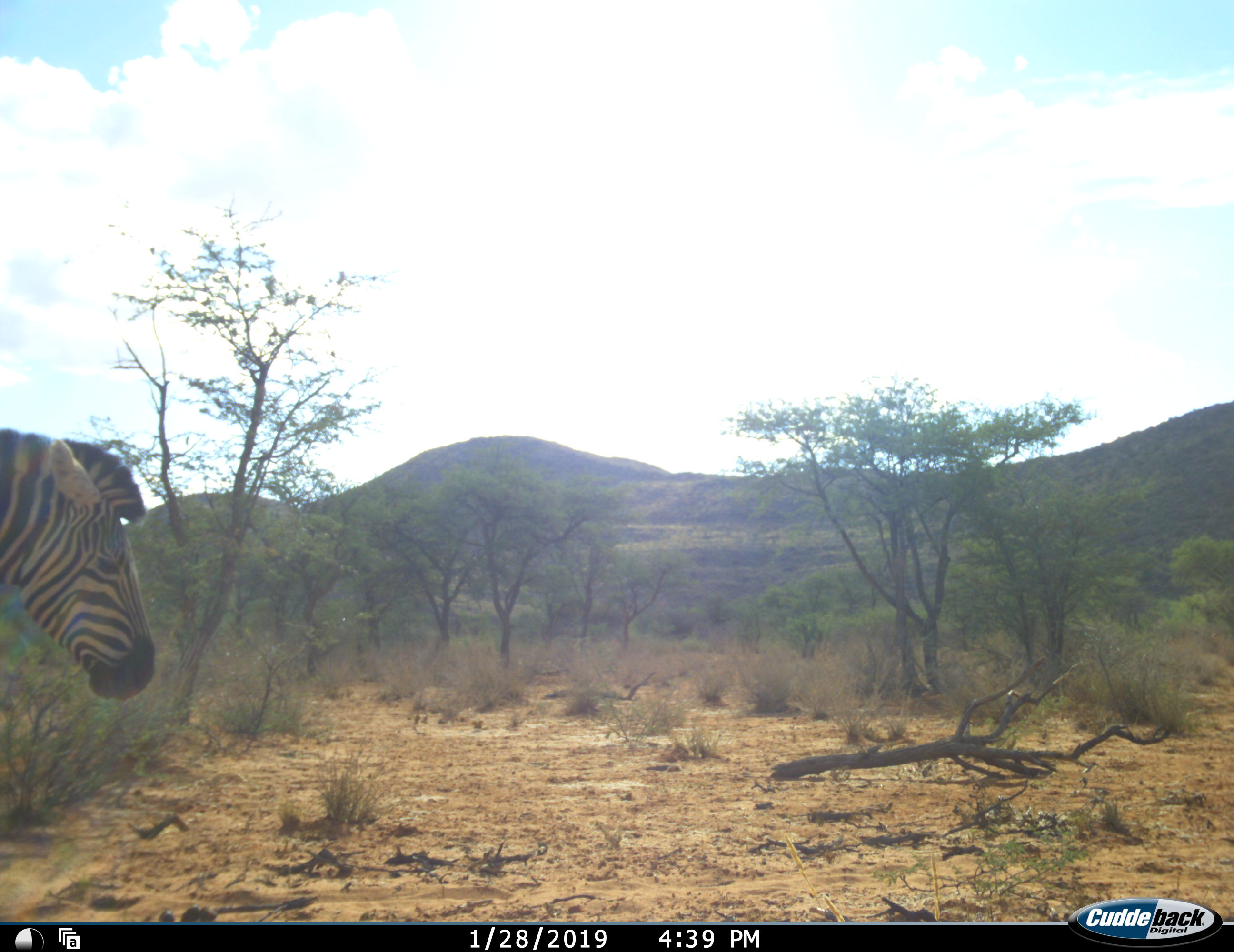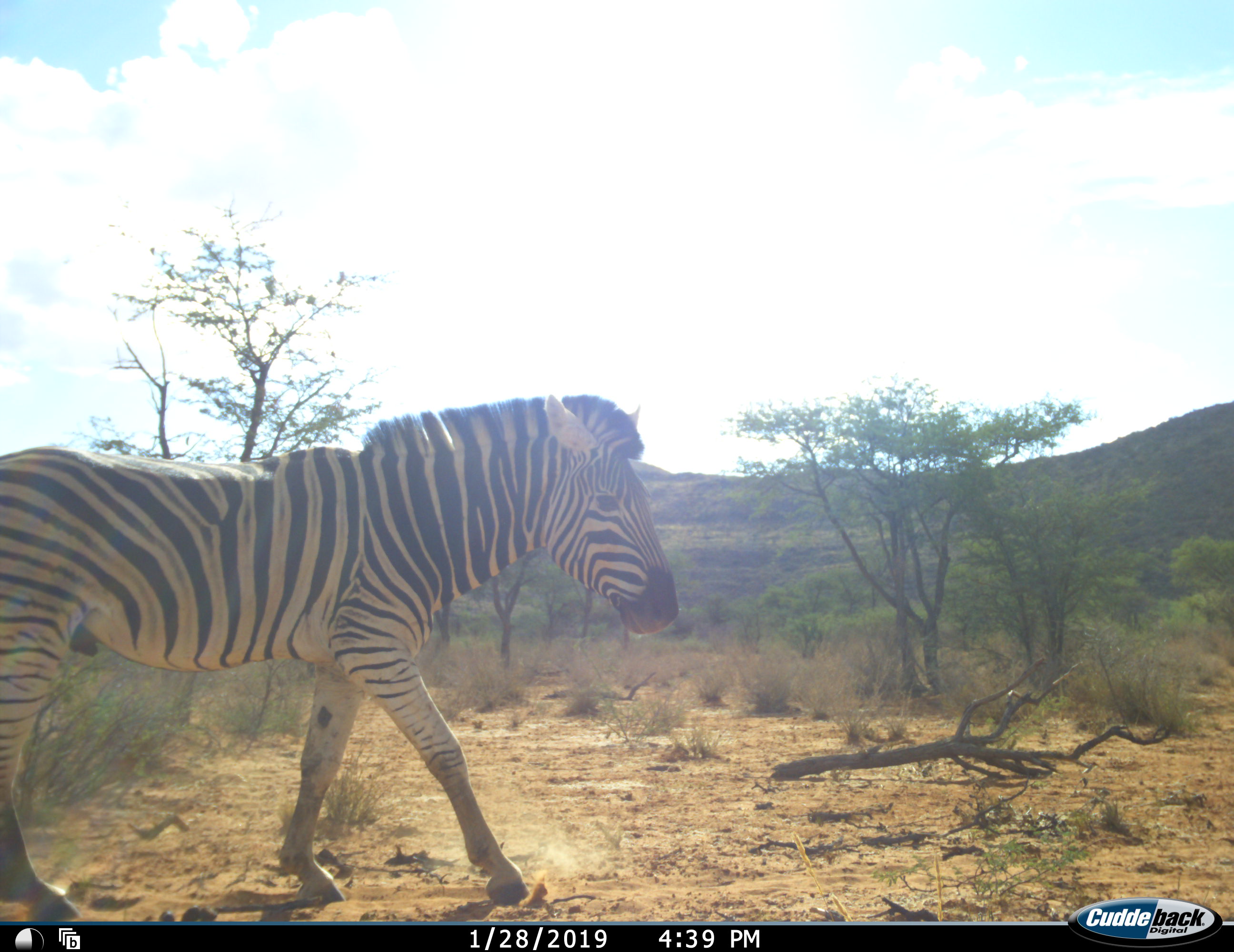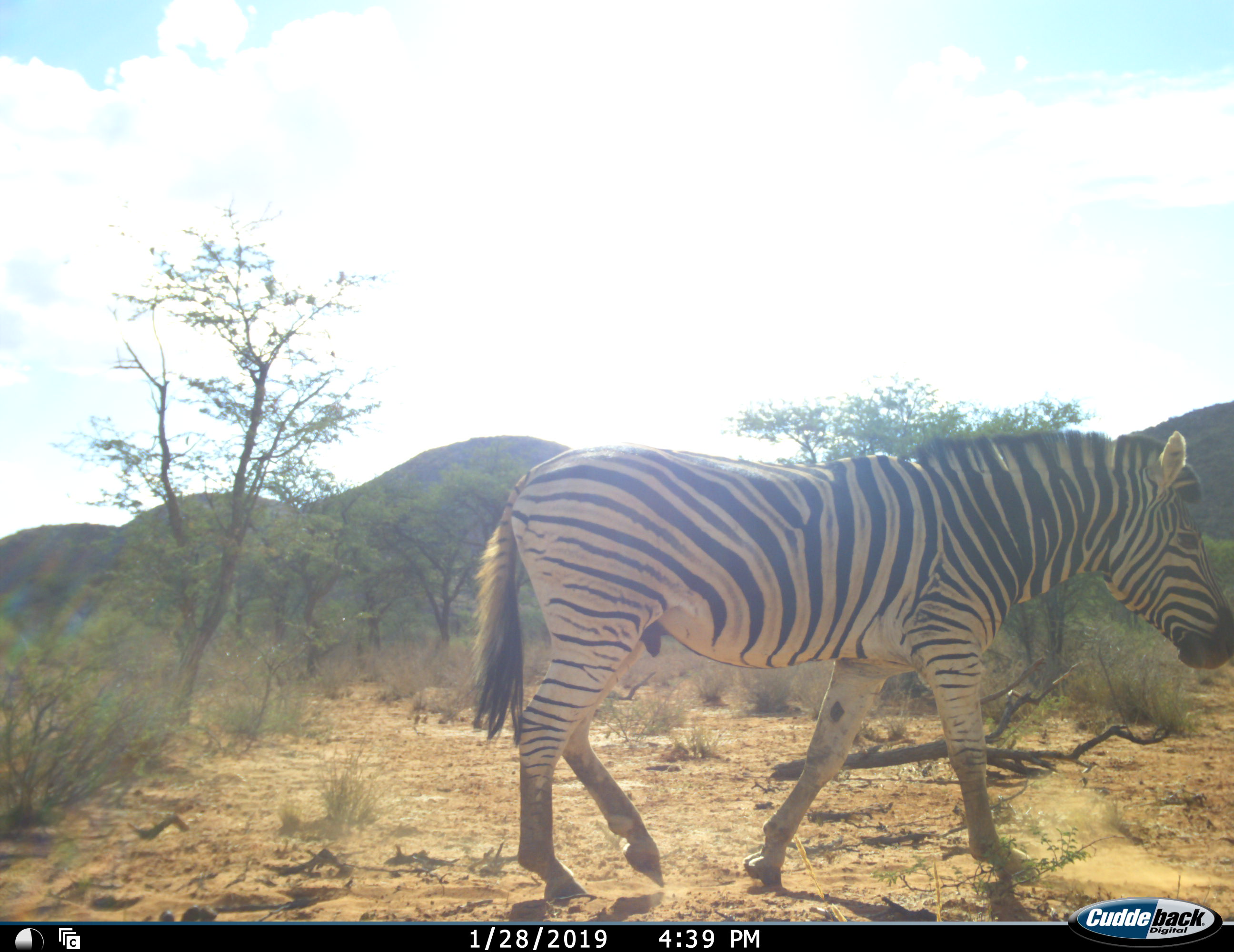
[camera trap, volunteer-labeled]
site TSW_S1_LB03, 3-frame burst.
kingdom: Animalia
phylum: Chordata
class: Mammalia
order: Perissodactyla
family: Equidae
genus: Equus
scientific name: Equus quagga burchellii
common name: burchell's zebra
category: zebraburchells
Zebraburchells (burchell's zebra) (Equus quagga burchellii), count 1. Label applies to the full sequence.